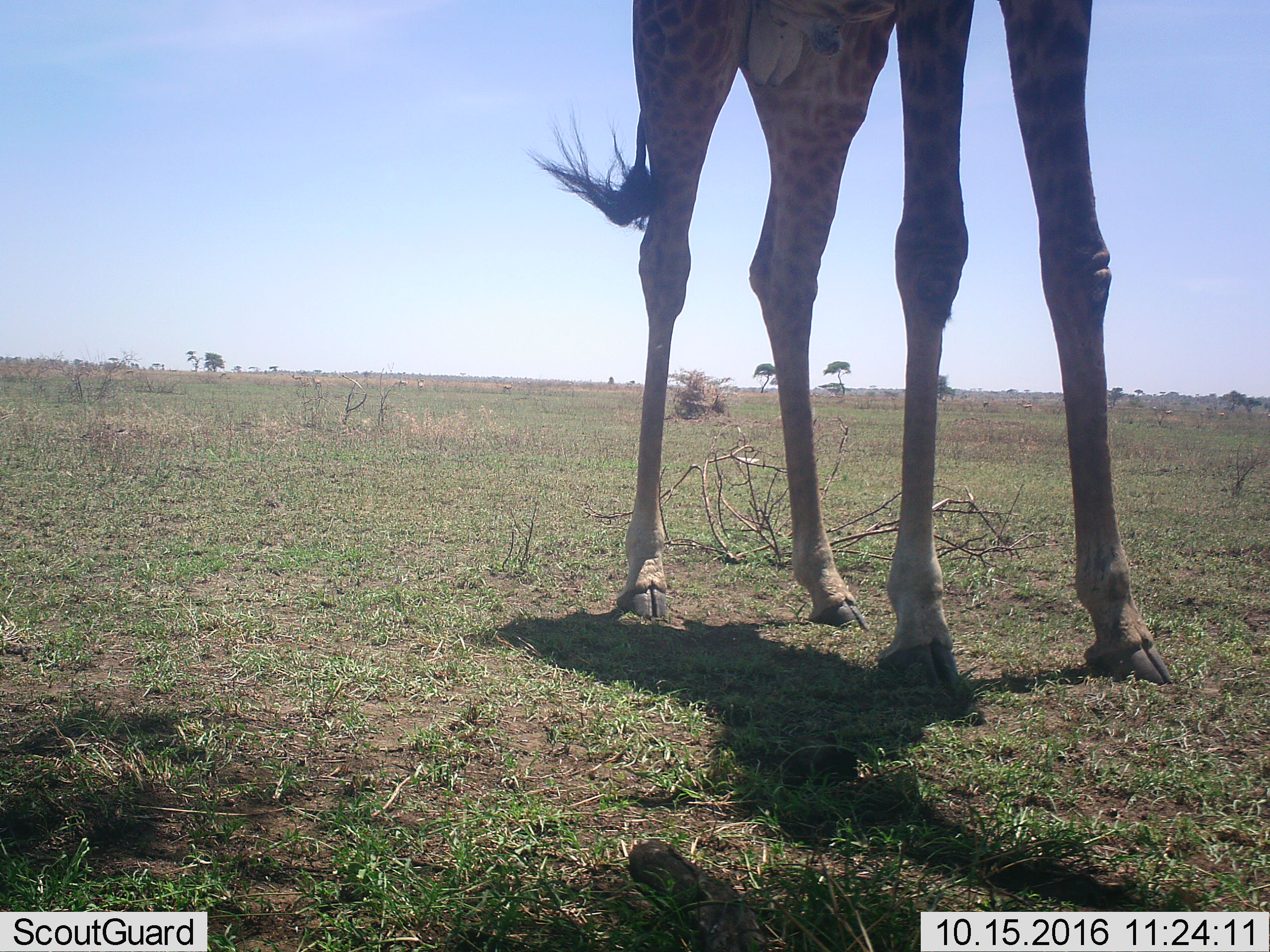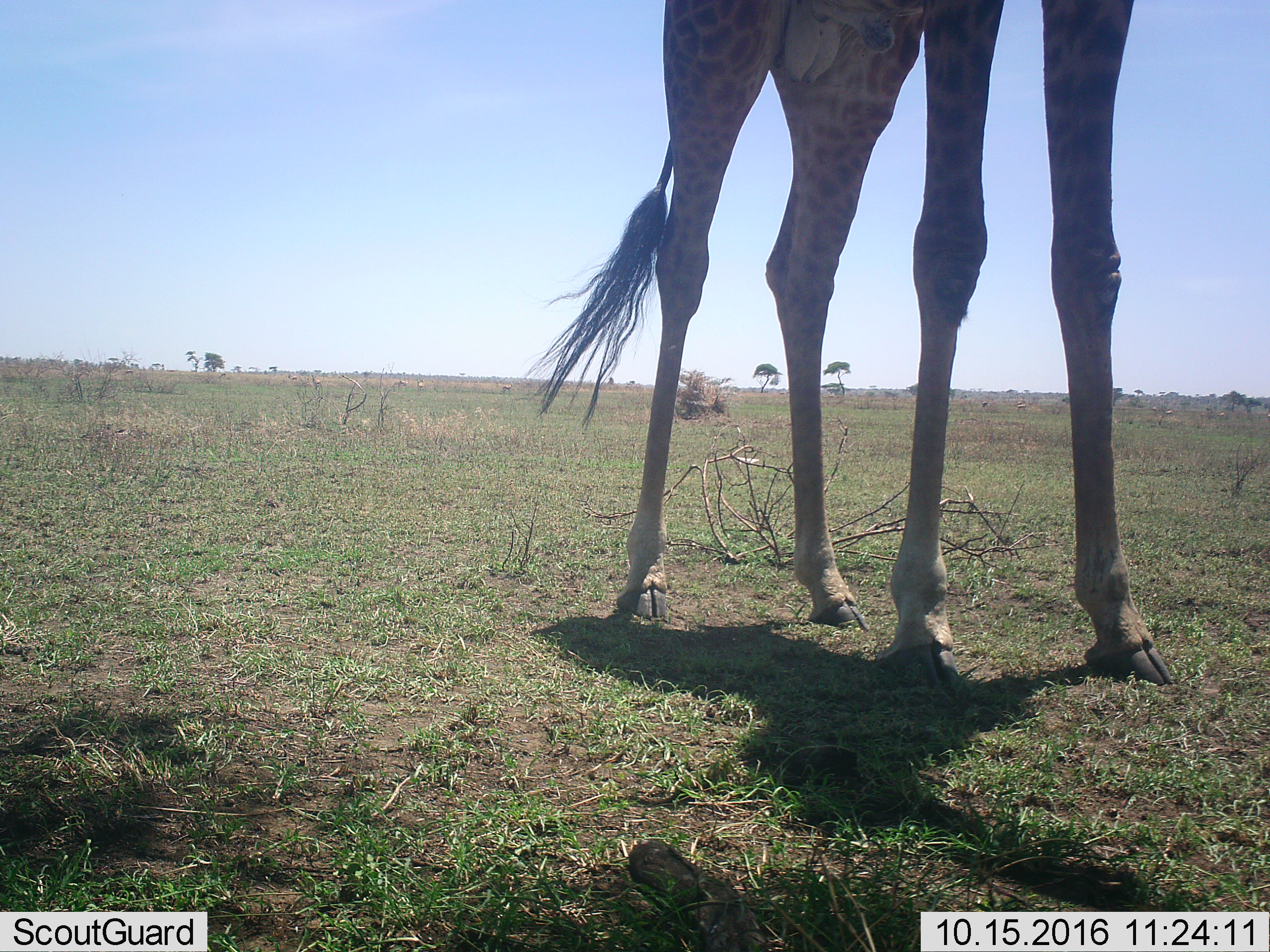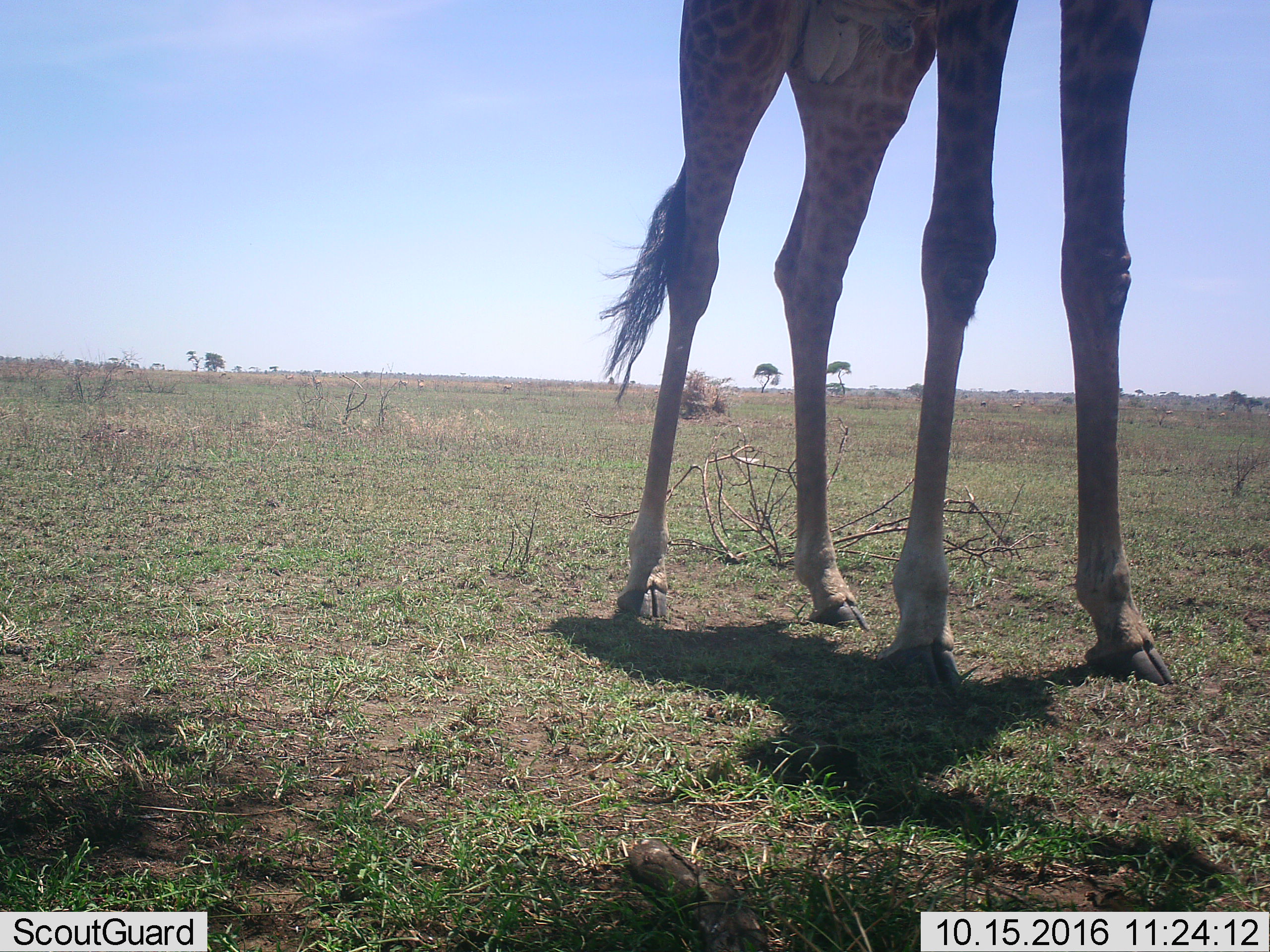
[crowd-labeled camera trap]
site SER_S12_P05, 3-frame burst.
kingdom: Animalia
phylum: Chordata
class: Mammalia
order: Artiodactyla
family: Giraffidae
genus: Giraffa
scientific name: Giraffa camelopardalis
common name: giraffe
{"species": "giraffe (Giraffa camelopardalis)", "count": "1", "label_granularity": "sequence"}